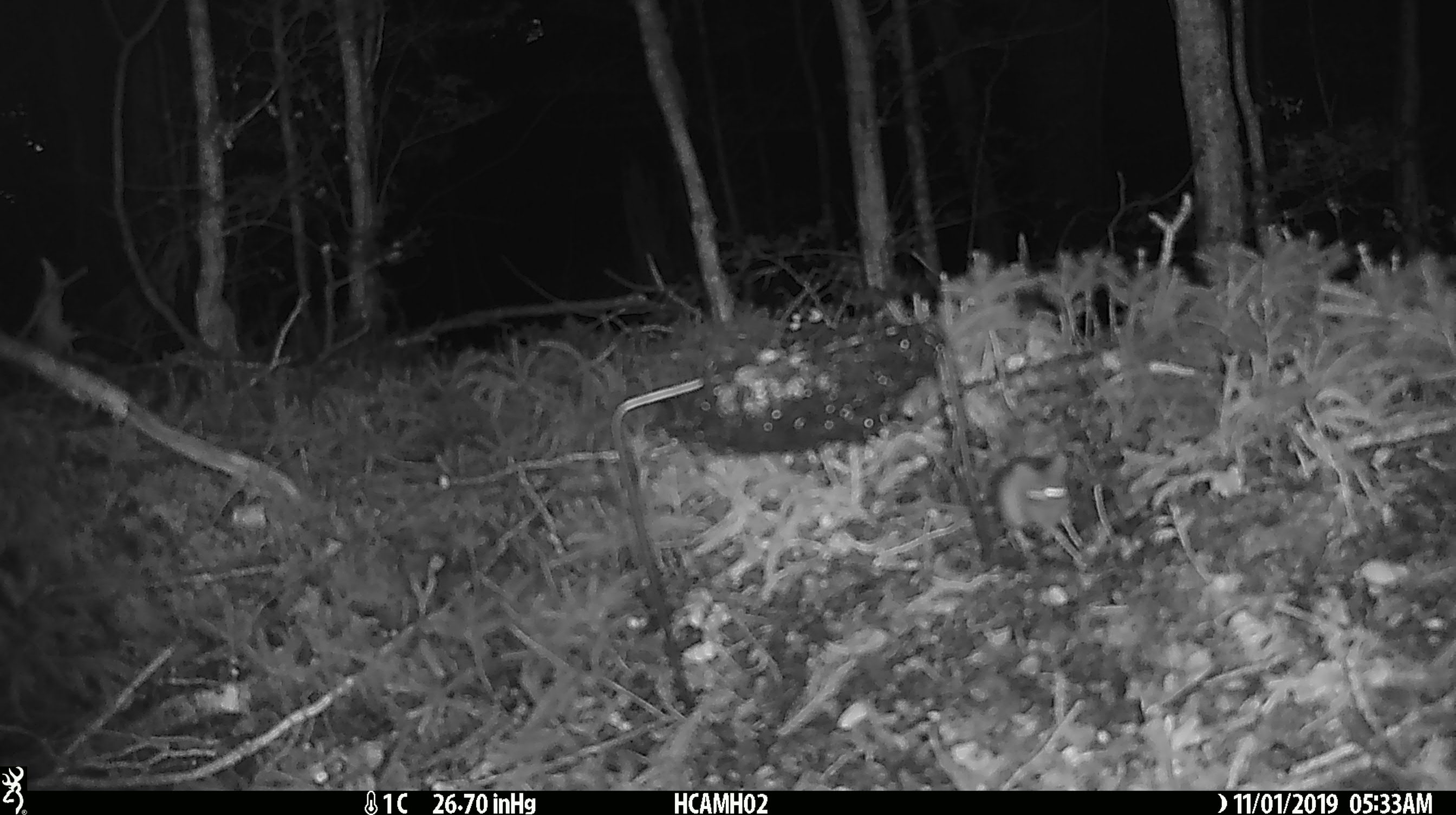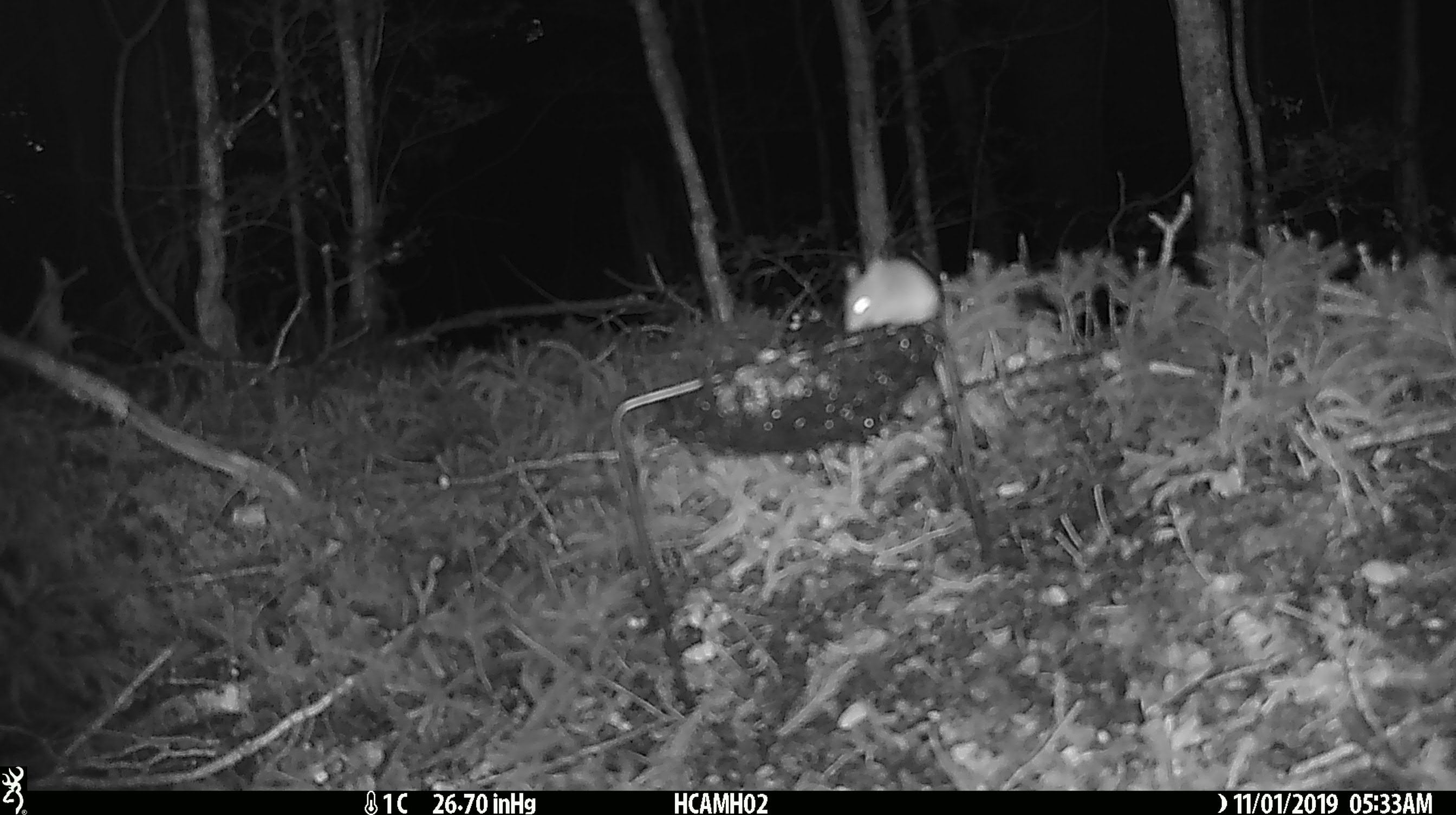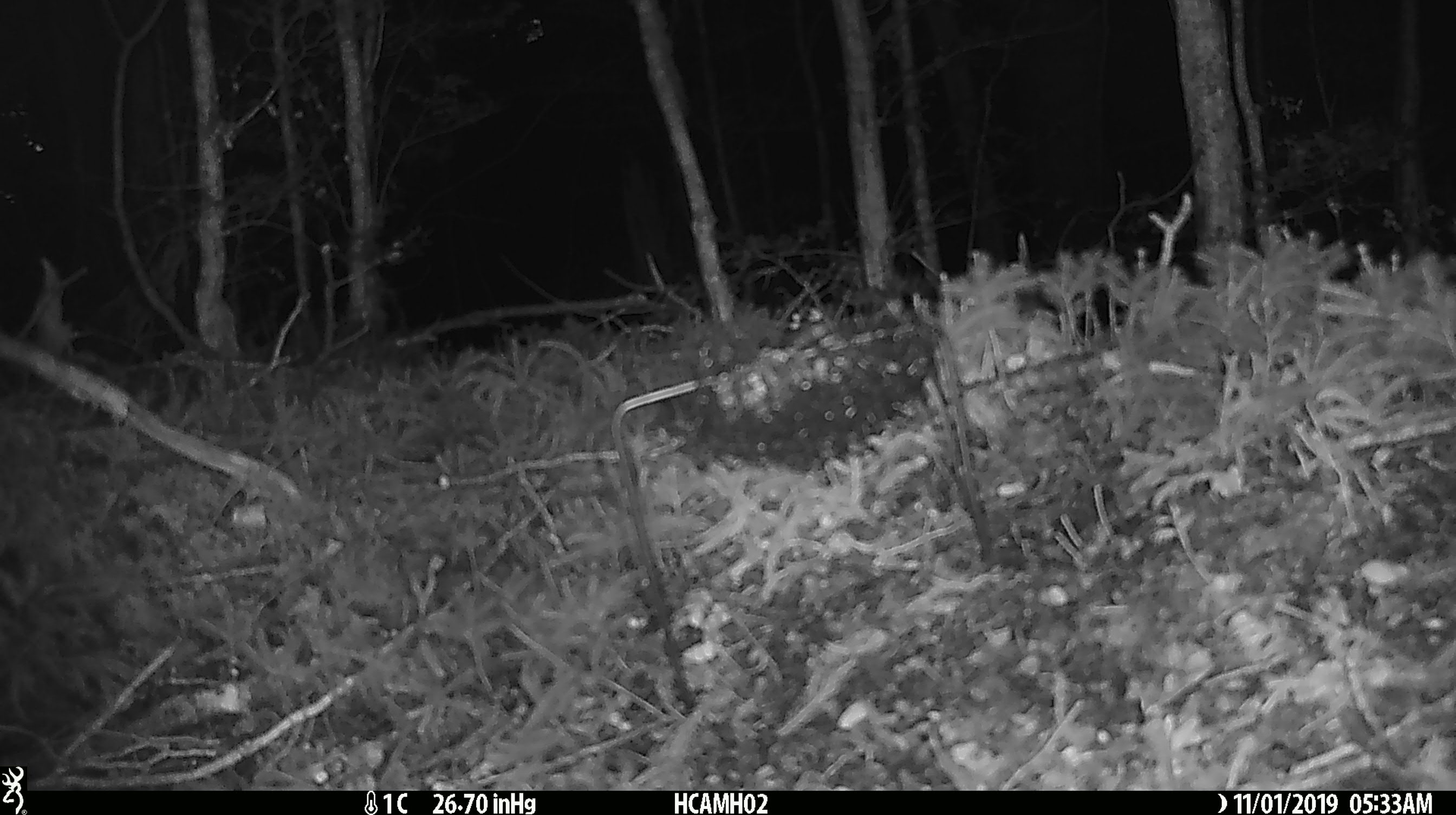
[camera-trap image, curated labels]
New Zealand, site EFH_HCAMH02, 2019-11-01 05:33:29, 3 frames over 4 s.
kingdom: Animalia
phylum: Chordata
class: Mammalia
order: Rodentia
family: Muridae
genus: Mus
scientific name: Mus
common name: mouse